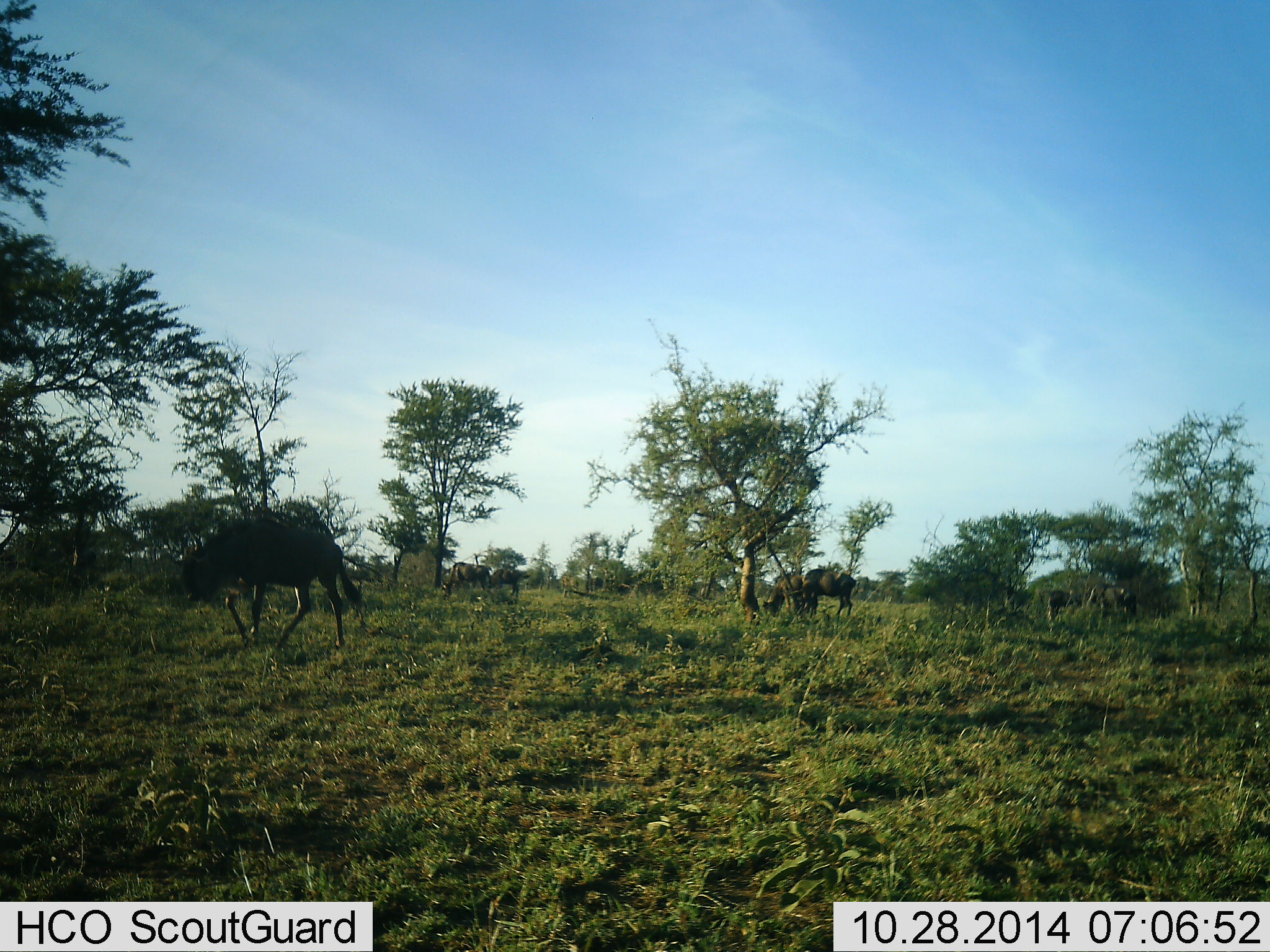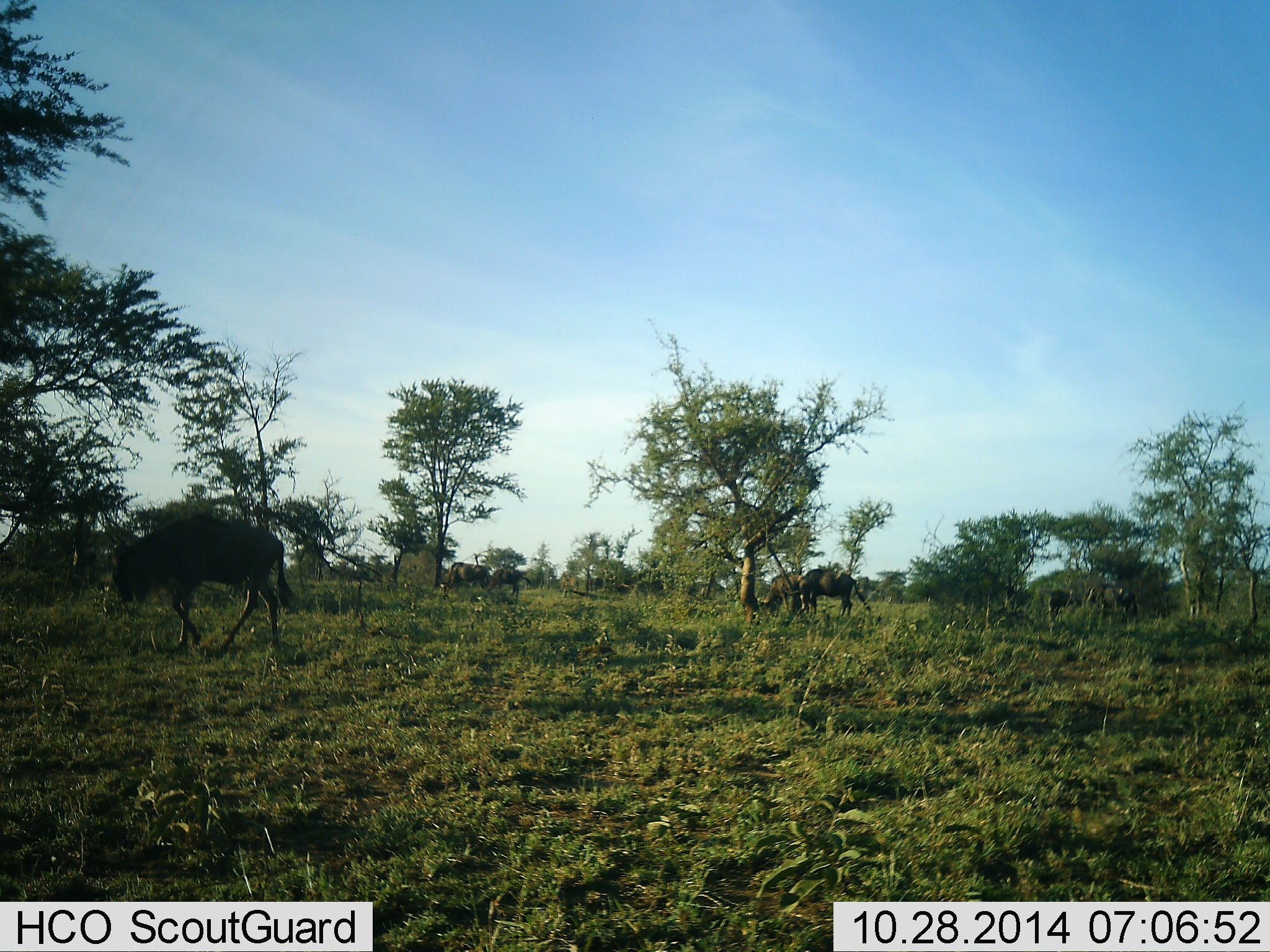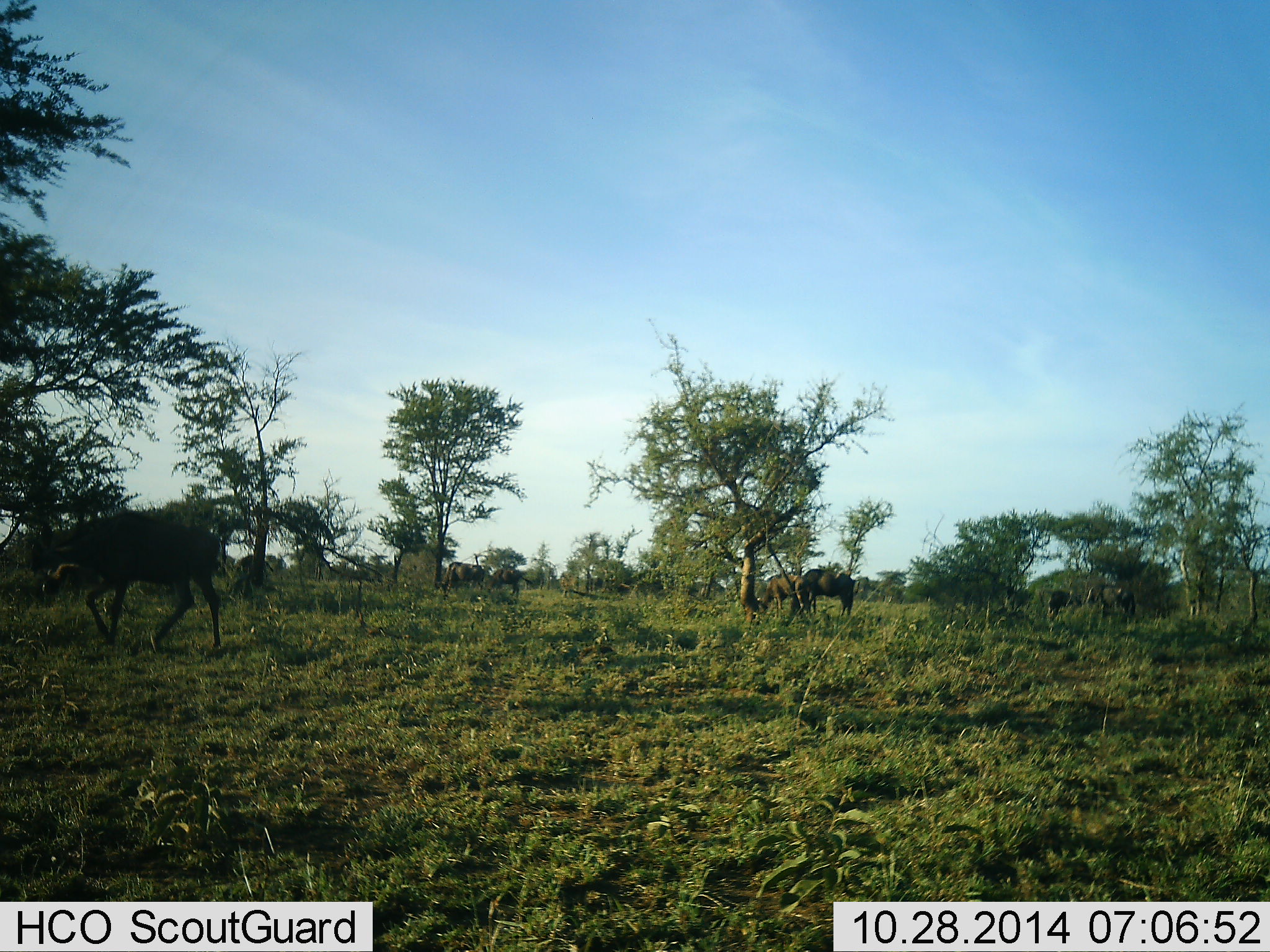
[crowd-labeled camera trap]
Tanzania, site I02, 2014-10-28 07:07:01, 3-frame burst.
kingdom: Animalia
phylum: Chordata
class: Mammalia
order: Artiodactyla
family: Bovidae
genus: Connochaetes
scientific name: Connochaetes taurinus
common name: blue wildebeest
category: wildebeest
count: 6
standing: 30%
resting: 0%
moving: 50%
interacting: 0%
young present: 0%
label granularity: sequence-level